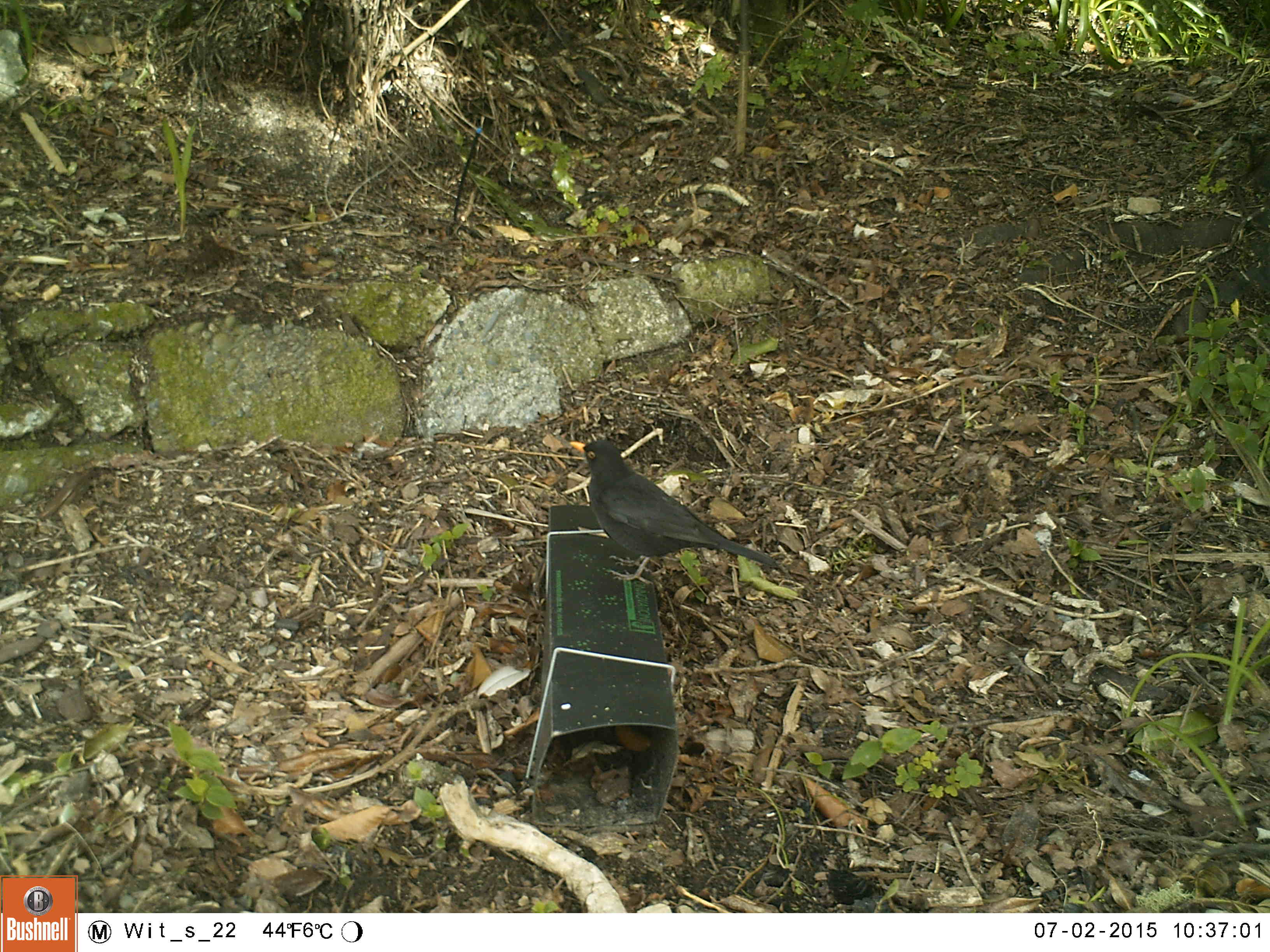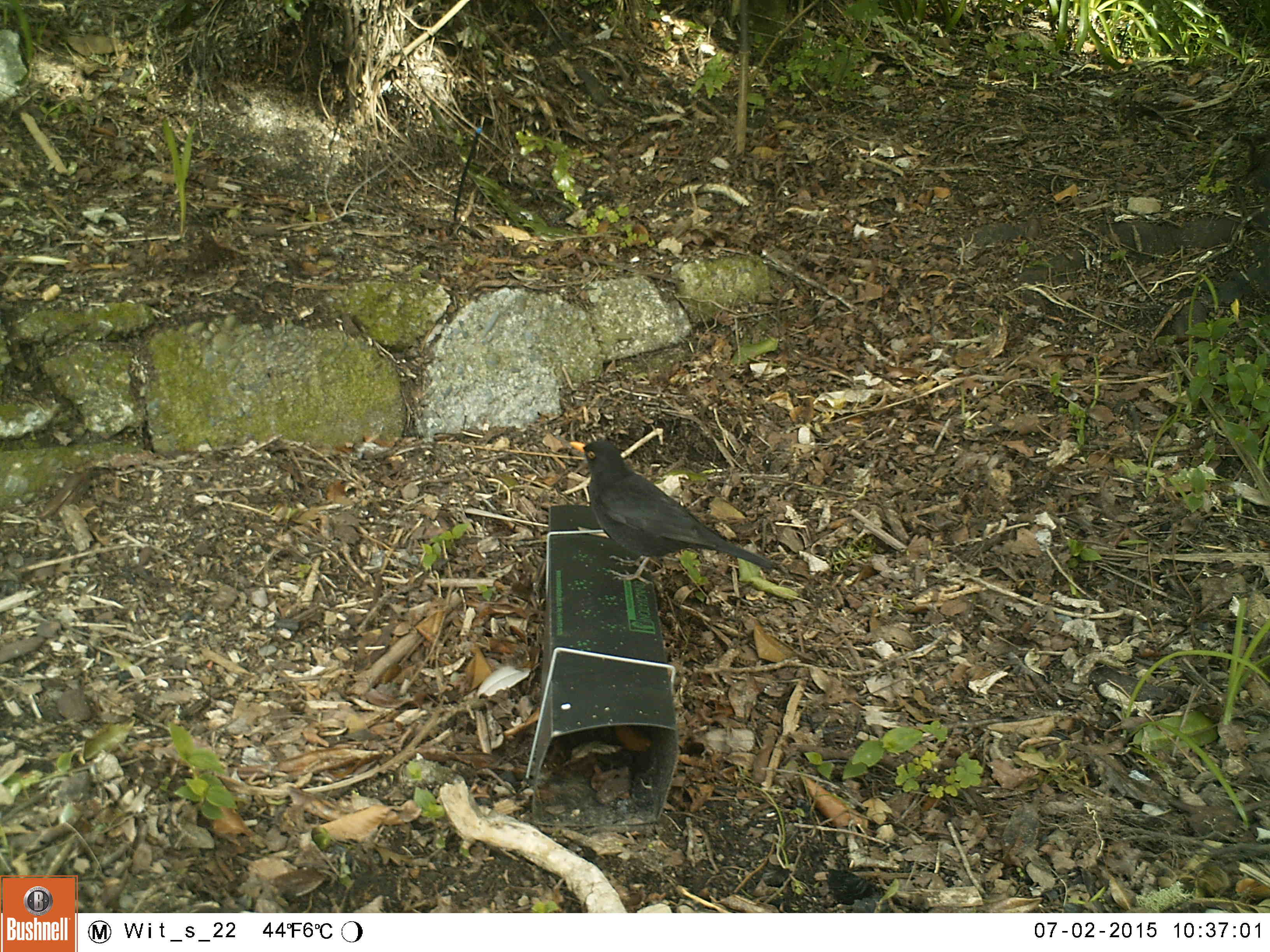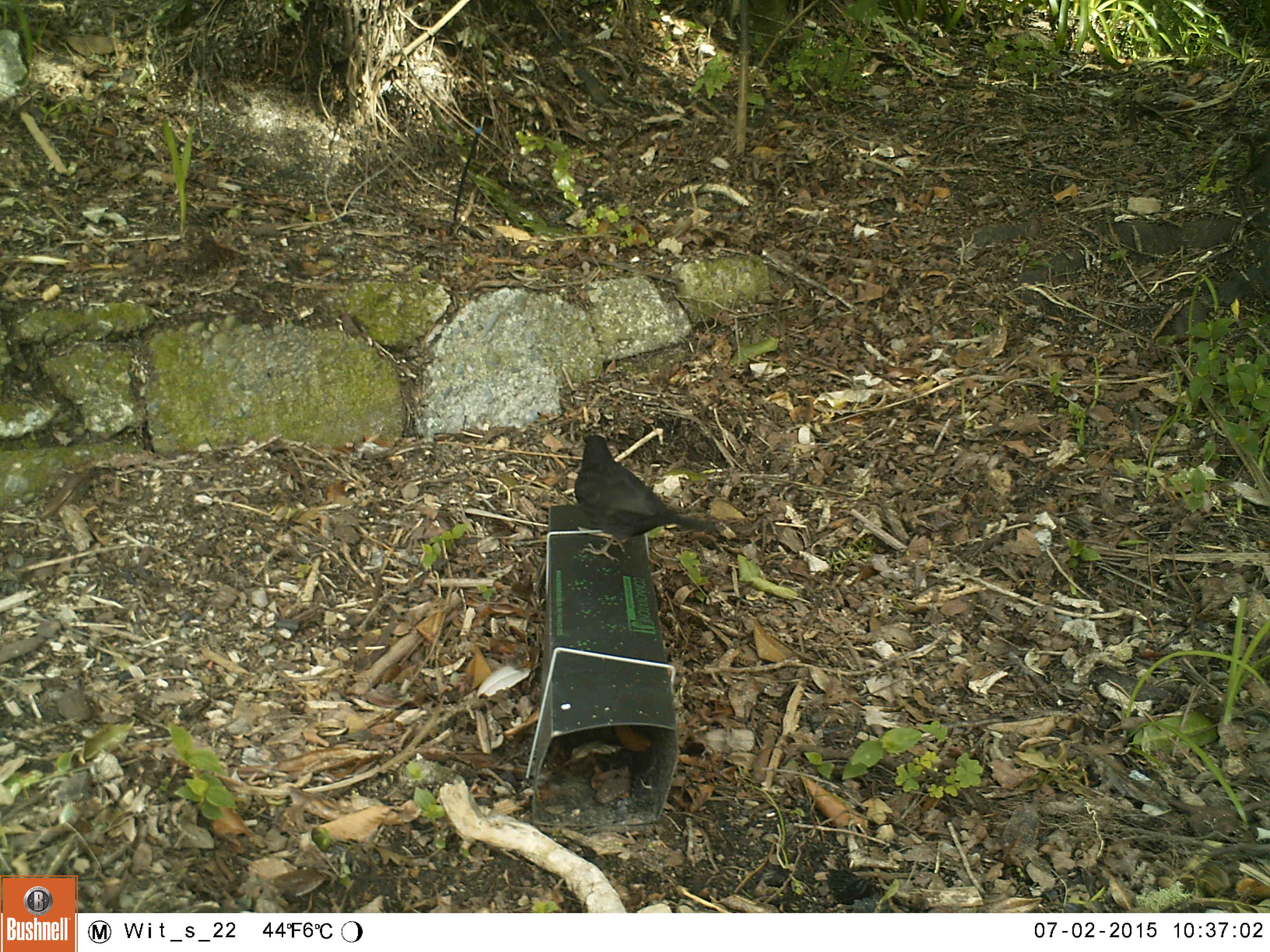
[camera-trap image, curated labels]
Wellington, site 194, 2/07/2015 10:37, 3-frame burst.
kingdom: Animalia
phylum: Chordata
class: Aves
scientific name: Aves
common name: bird